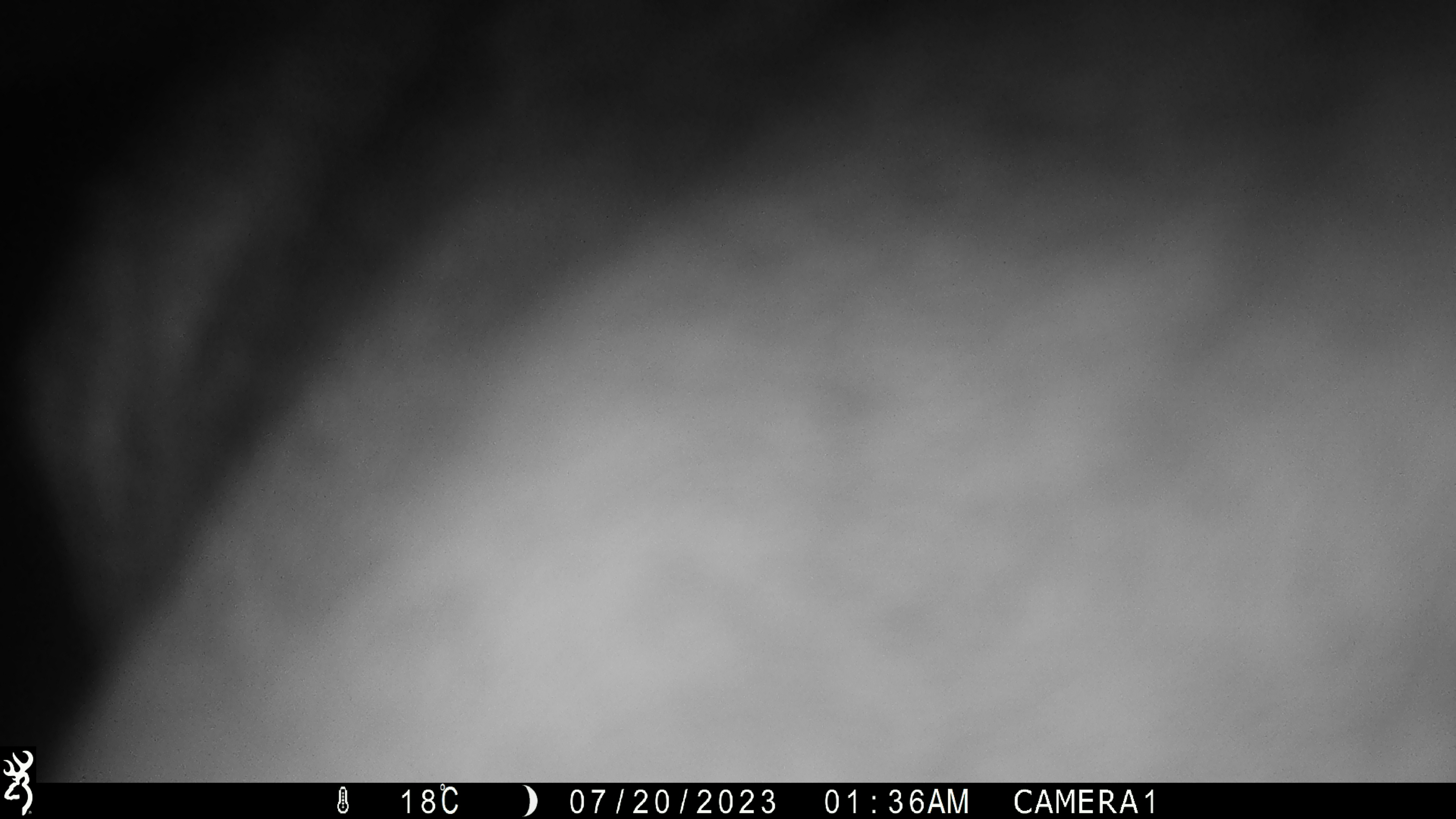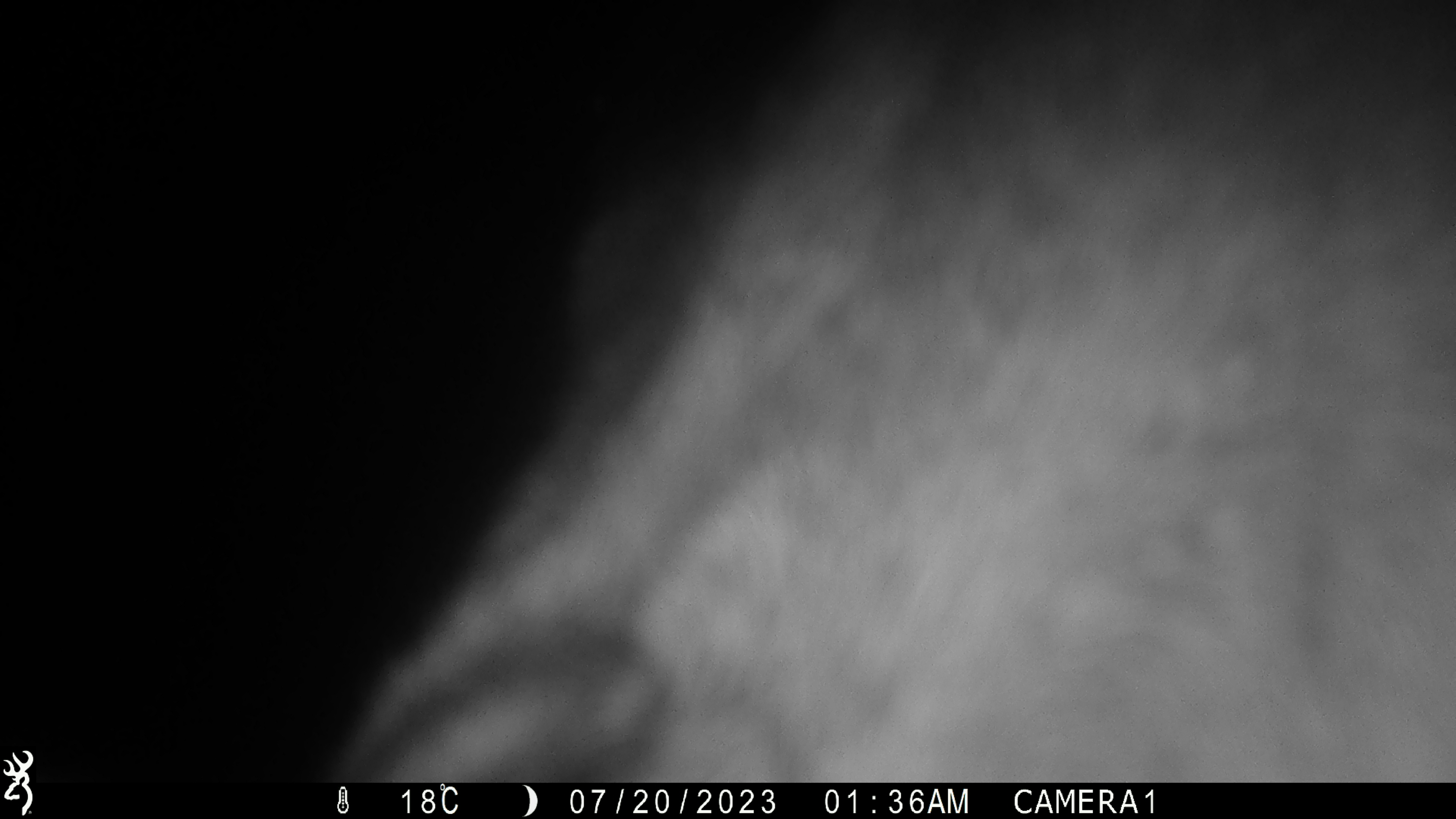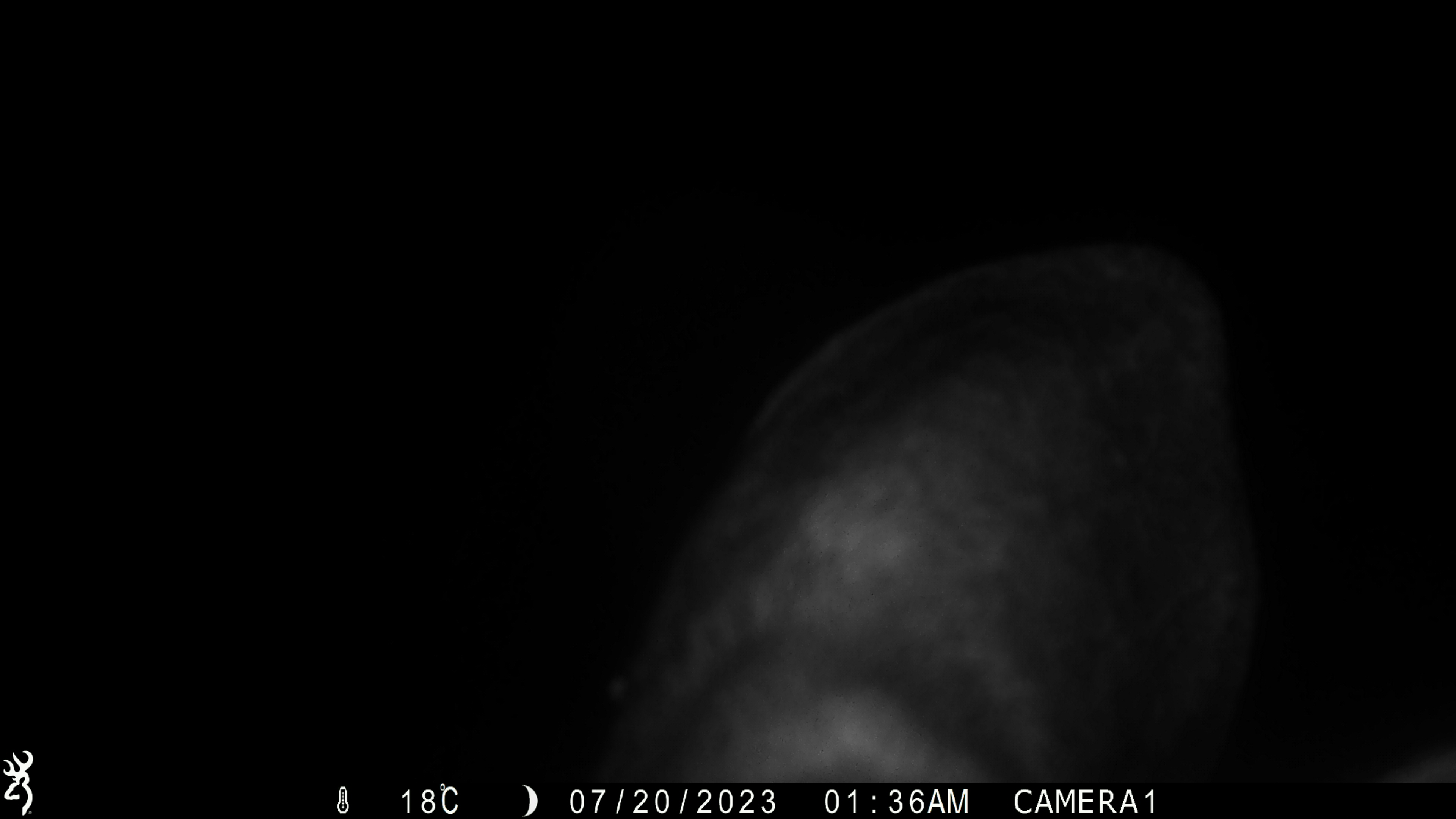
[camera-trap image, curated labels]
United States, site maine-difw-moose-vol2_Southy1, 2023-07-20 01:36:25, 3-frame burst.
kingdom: Animalia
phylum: Chordata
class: Mammalia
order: Artiodactyla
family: Cervidae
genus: Alces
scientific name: Alces alces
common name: moose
Moose (Alces alces).